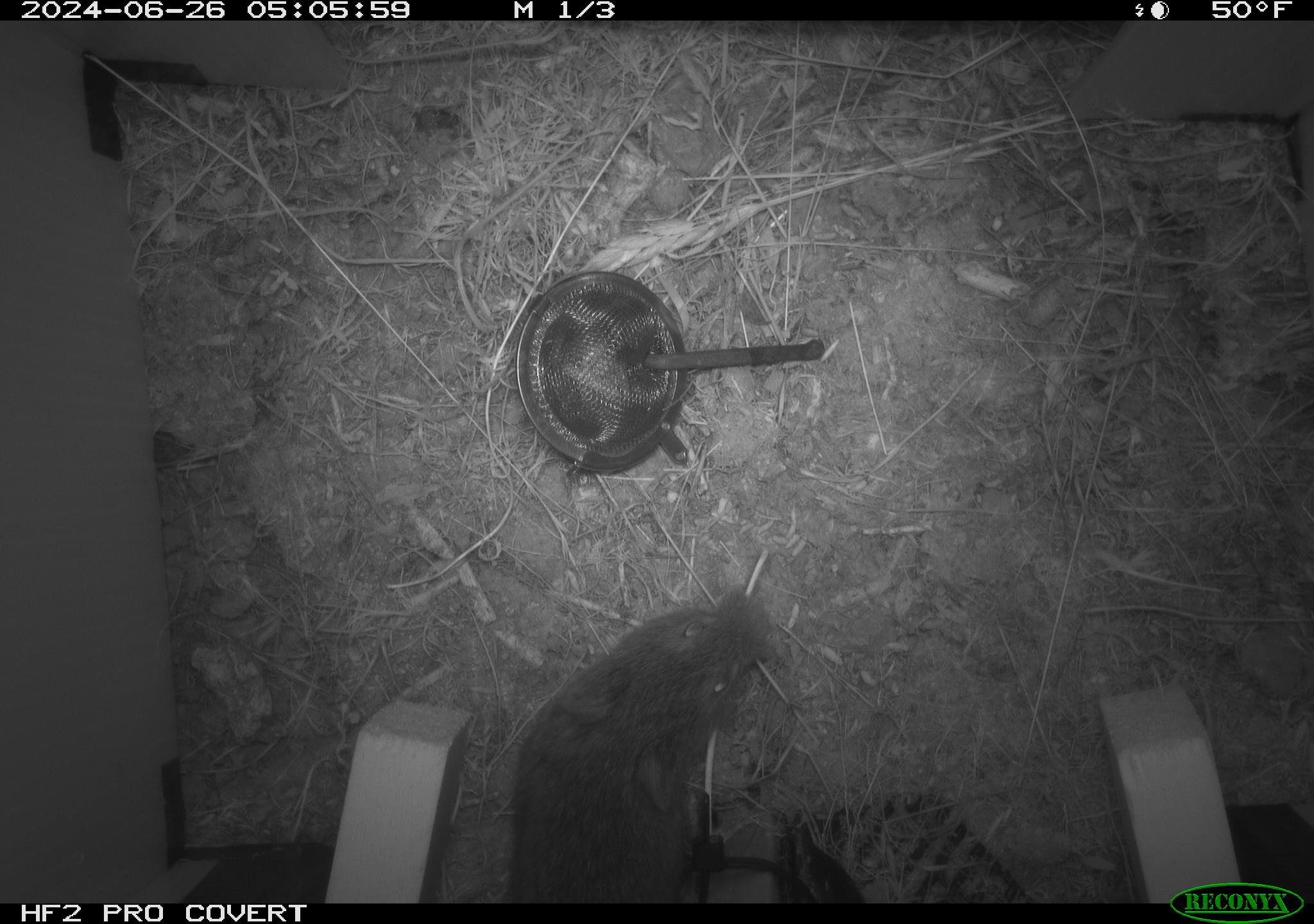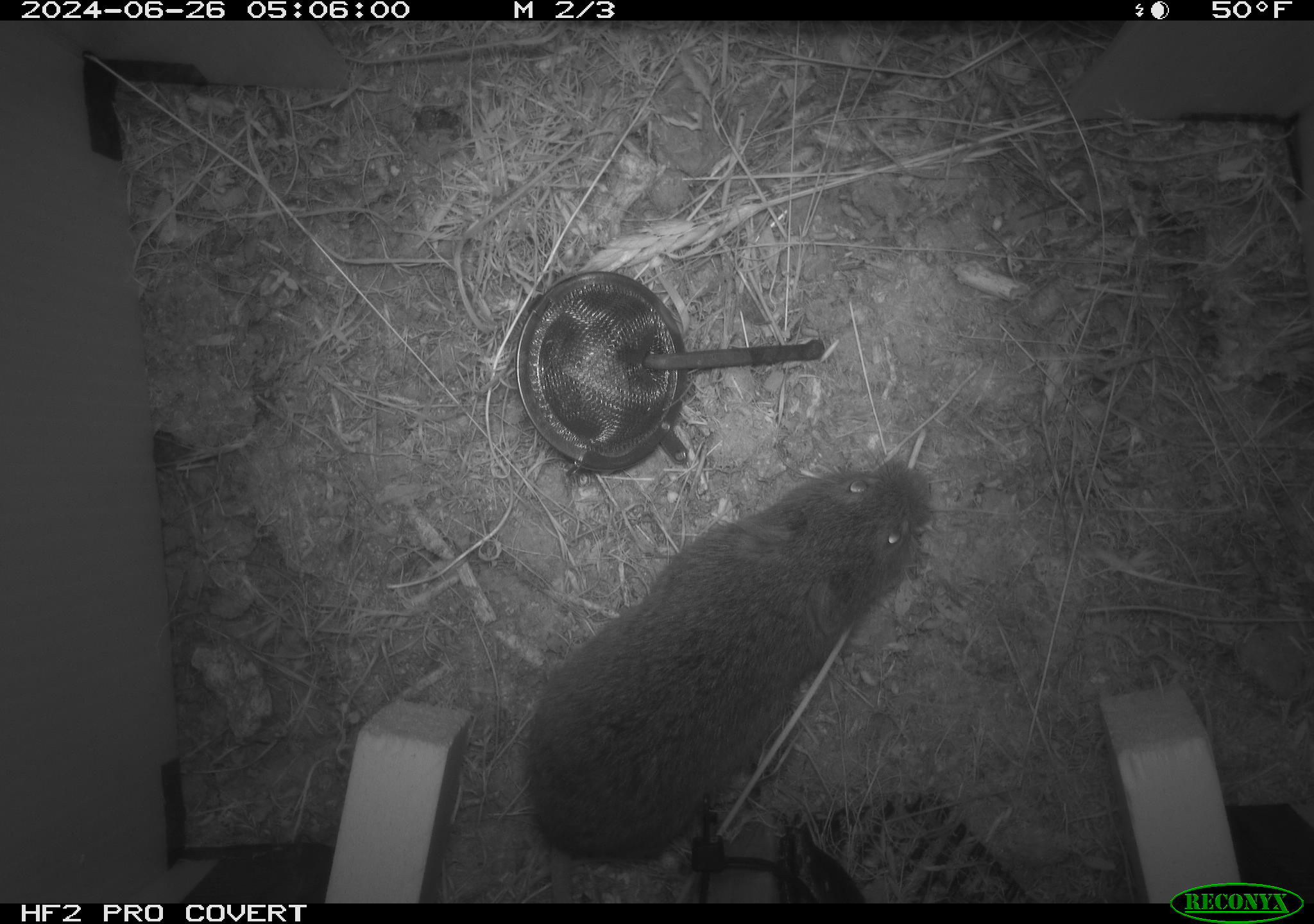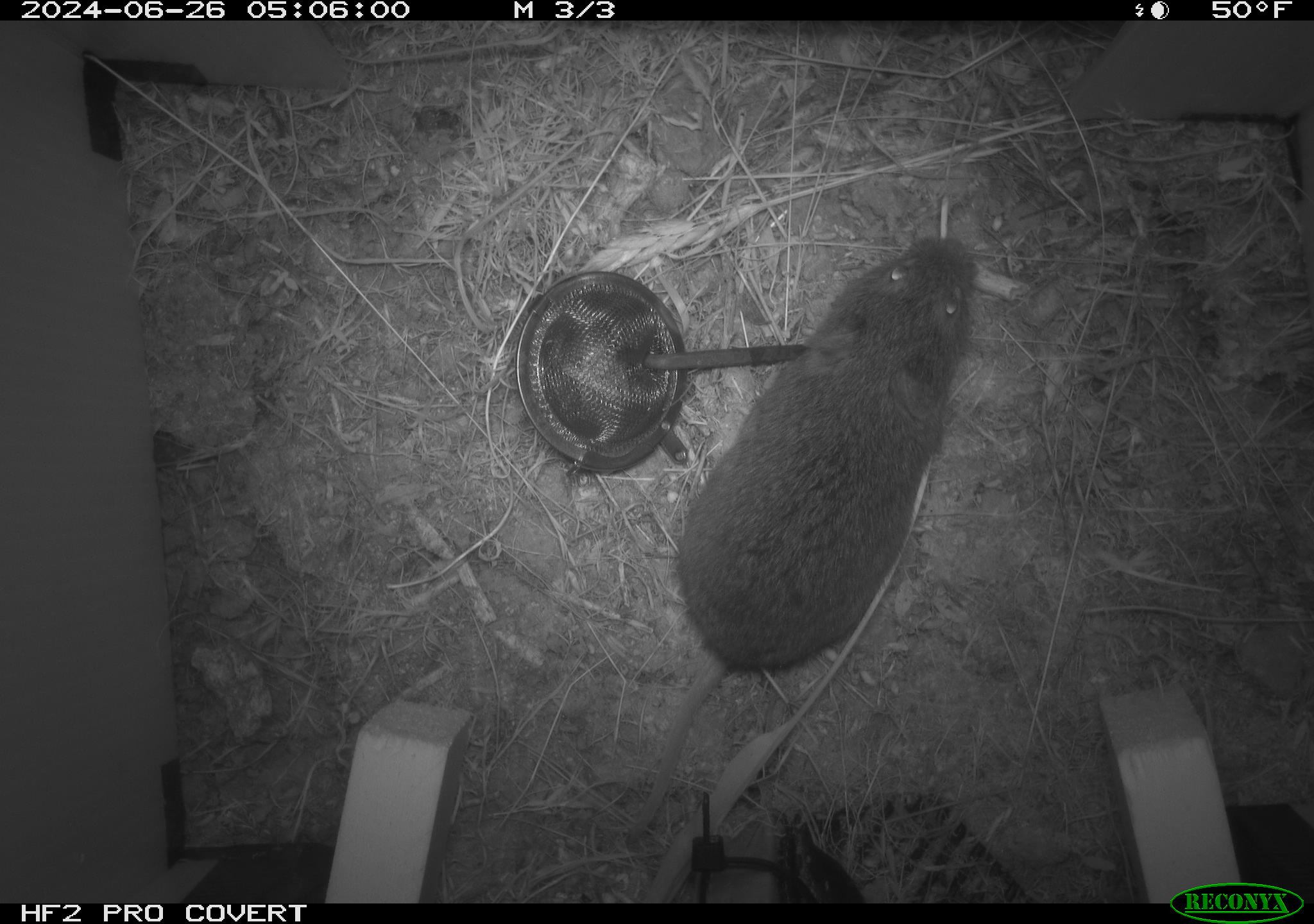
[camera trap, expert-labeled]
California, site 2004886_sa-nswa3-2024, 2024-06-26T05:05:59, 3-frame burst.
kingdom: Animalia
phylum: Chordata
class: Mammalia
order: Rodentia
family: Cricetidae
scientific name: Arvicolinae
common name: voles, lemmings, and muskrats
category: arvicolinae subfamily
Arvicolinae subfamily (voles, lemmings, and muskrats) (Arvicolinae).